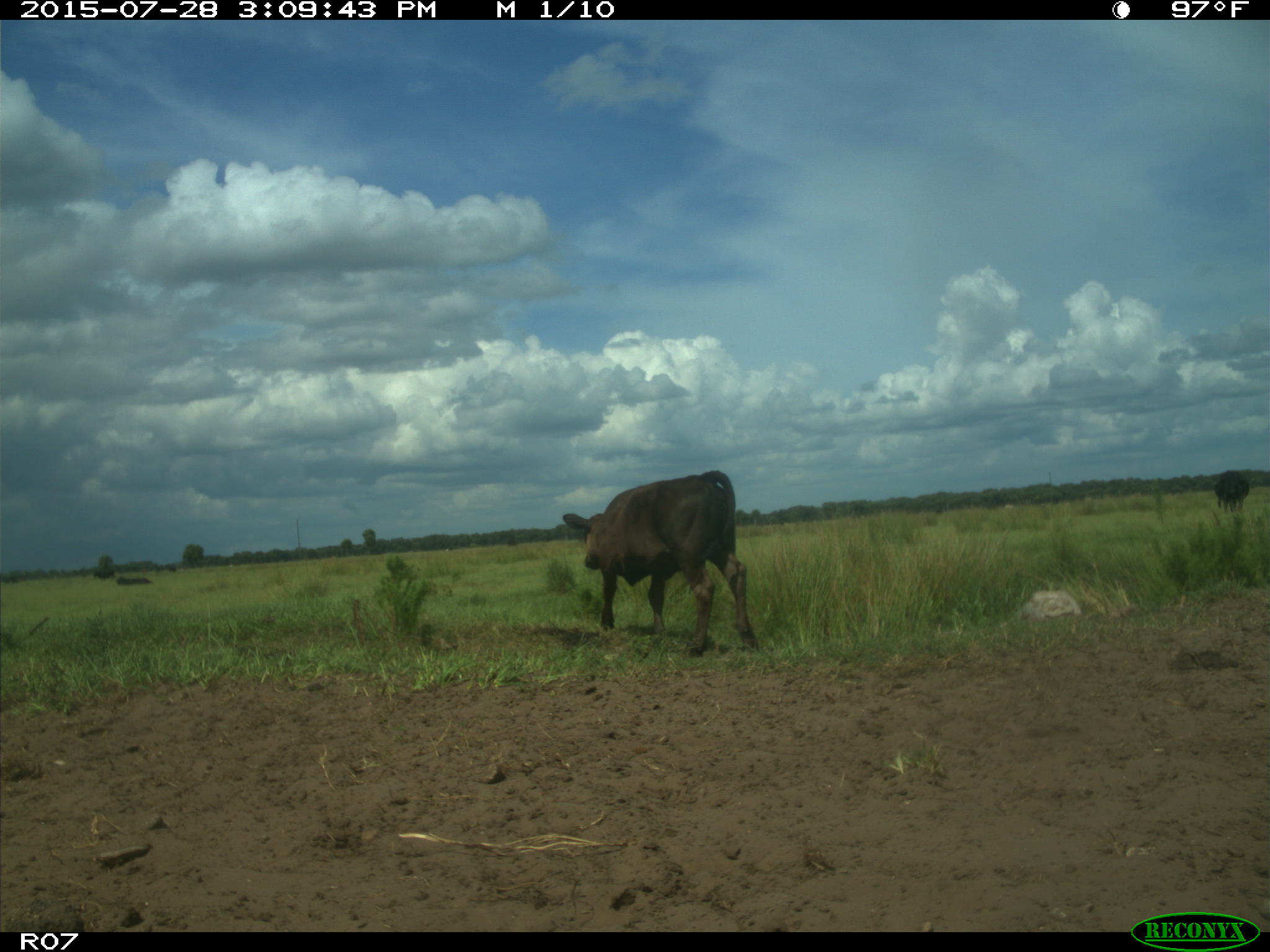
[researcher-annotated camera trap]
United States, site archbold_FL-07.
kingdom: Animalia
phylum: Chordata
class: Mammalia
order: Artiodactyla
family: Bovidae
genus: Bos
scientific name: Bos taurus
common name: domestic cow